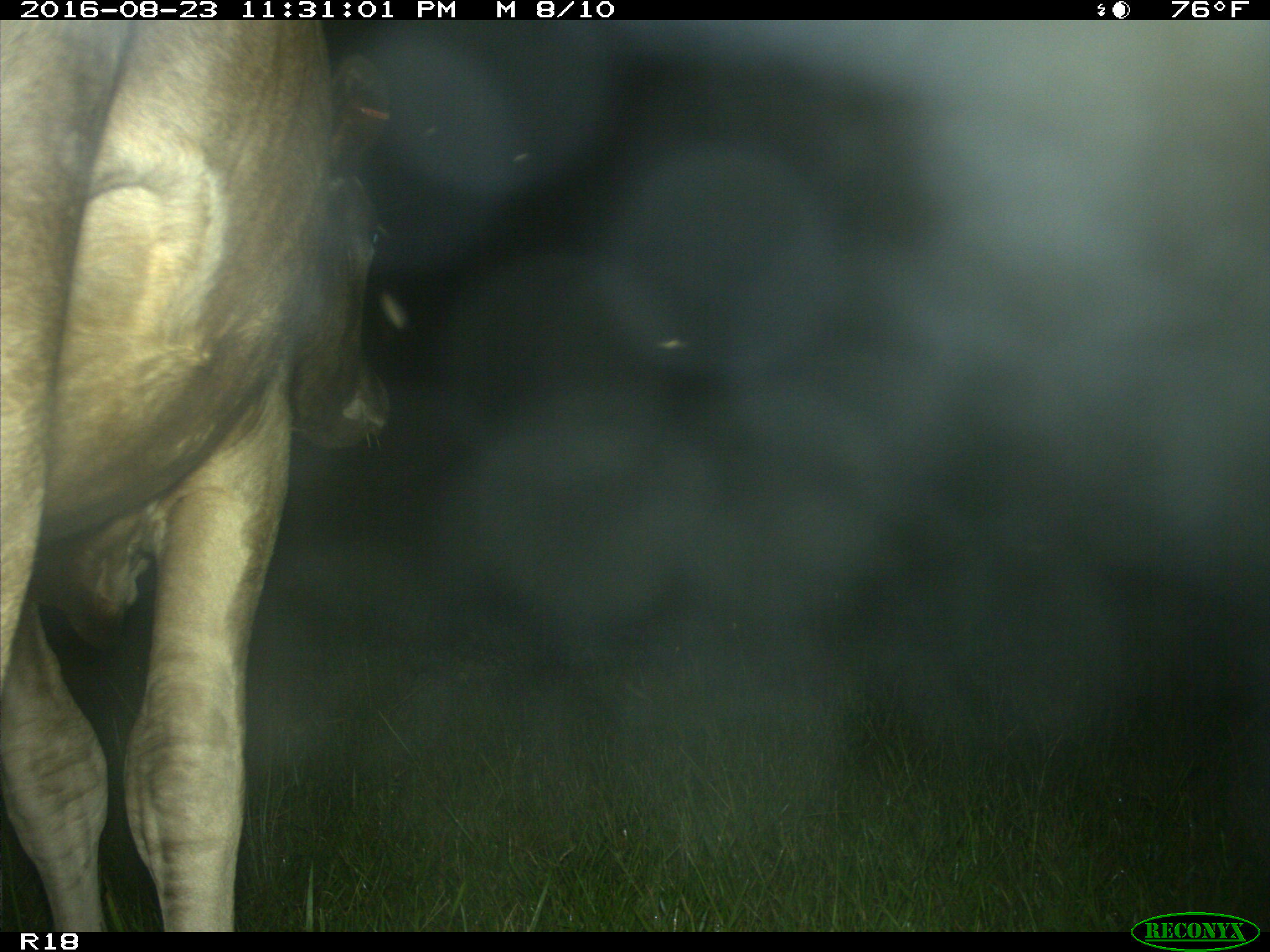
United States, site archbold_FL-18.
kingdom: Animalia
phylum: Chordata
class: Mammalia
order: Artiodactyla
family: Bovidae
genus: Bos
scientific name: Bos taurus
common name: domestic cow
Bos taurus (domestic cow).